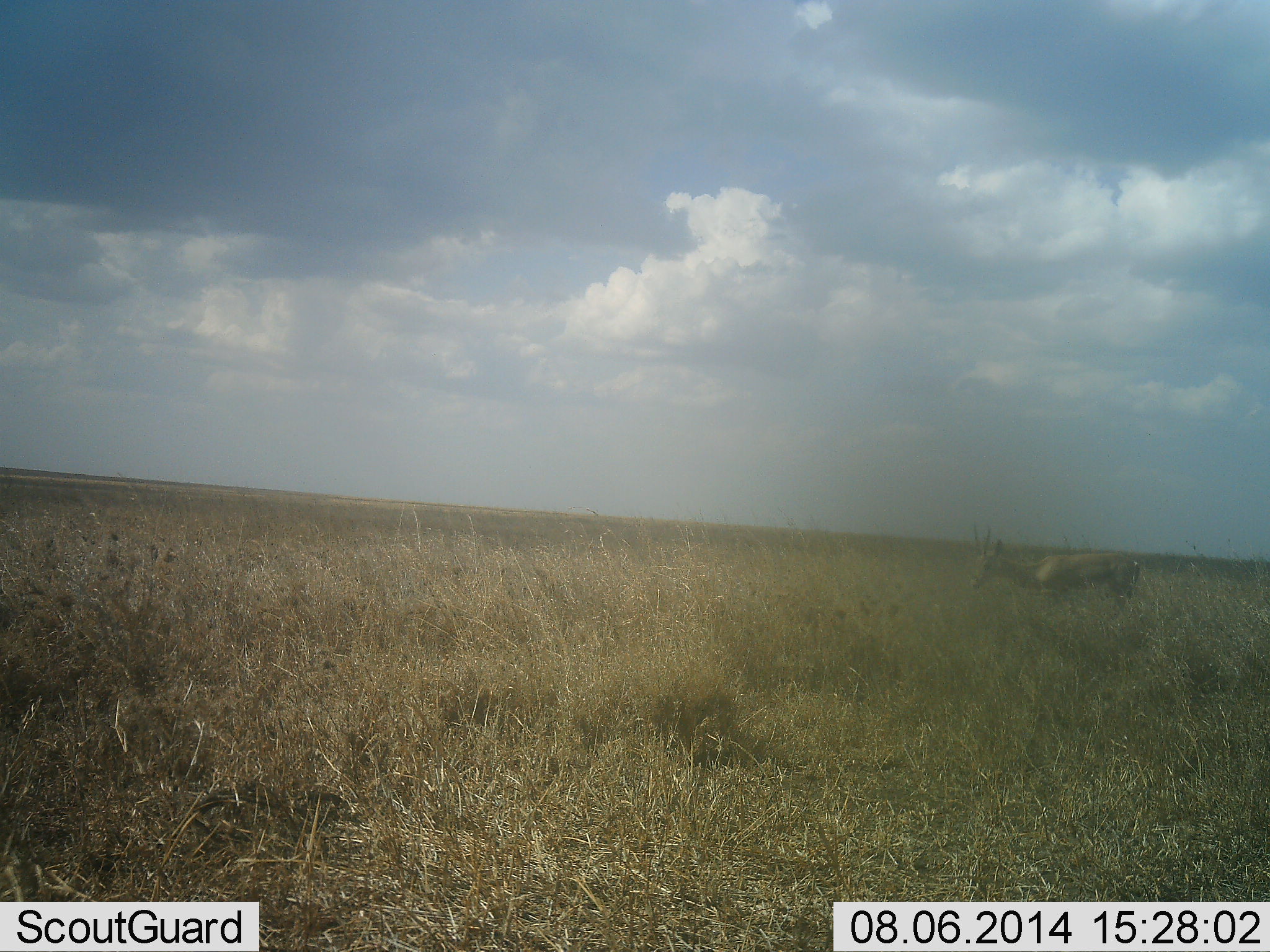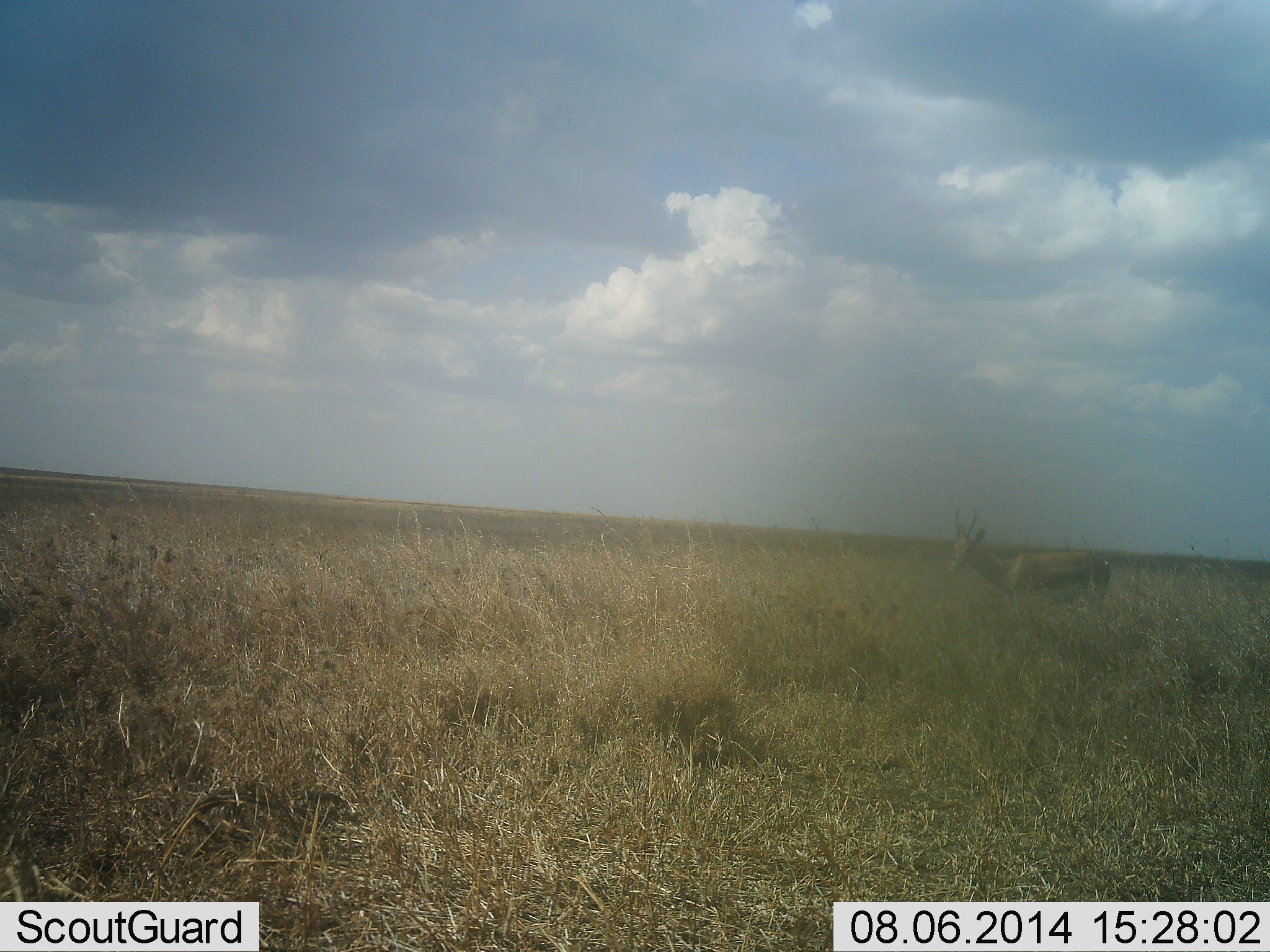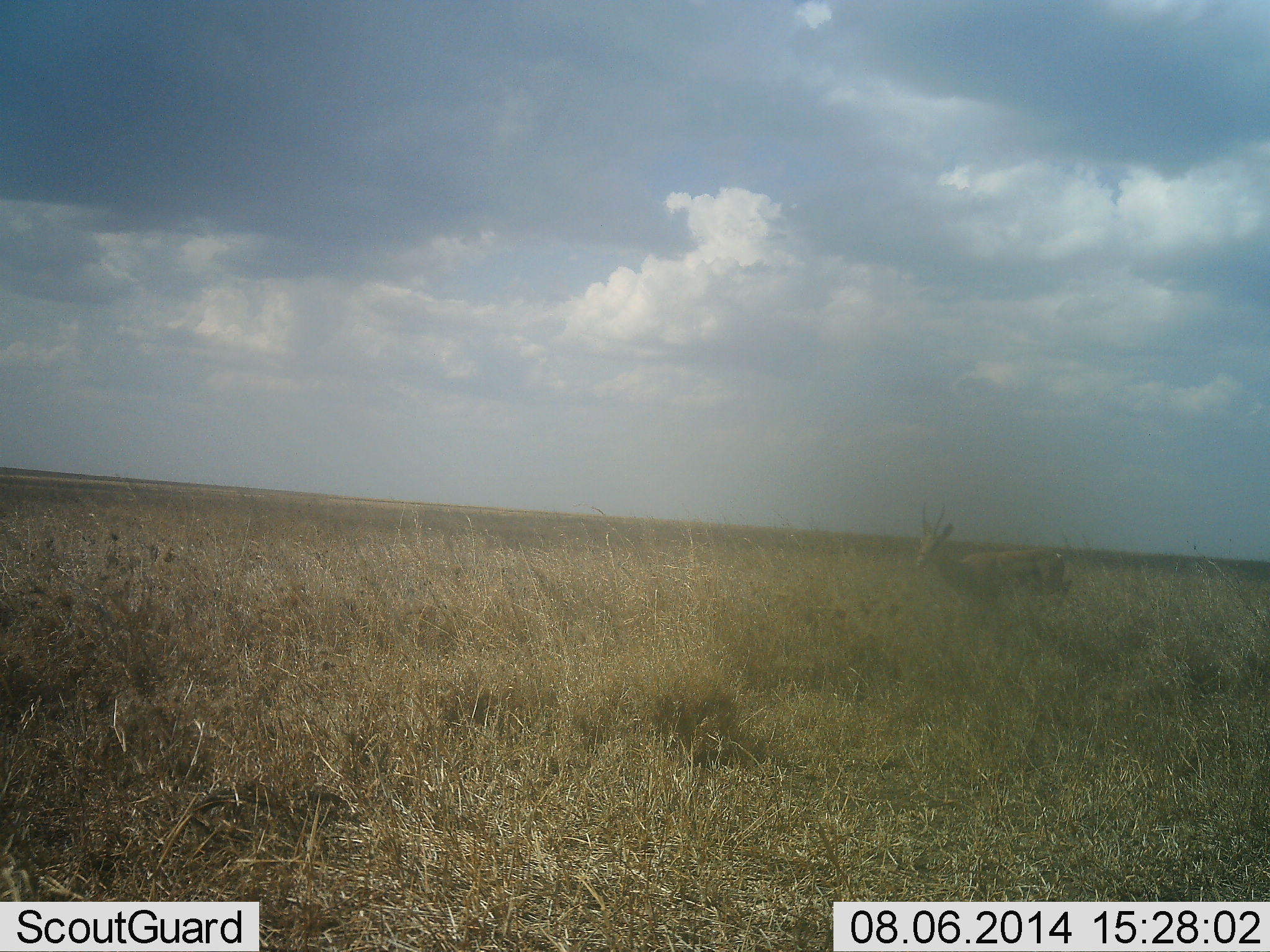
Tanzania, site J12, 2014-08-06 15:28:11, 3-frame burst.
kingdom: Animalia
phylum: Chordata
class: Mammalia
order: Artiodactyla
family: Bovidae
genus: Eudorcas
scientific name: Eudorcas thomsonii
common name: thomson's gazelle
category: gazellethomsons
Gazellethomsons (thomson's gazelle) (Eudorcas thomsonii), count 1. Behavior (volunteer vote fractions): standing 30%, resting 0%, moving 70%, interacting 0%. Young present (vote fraction): 0%. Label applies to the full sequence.